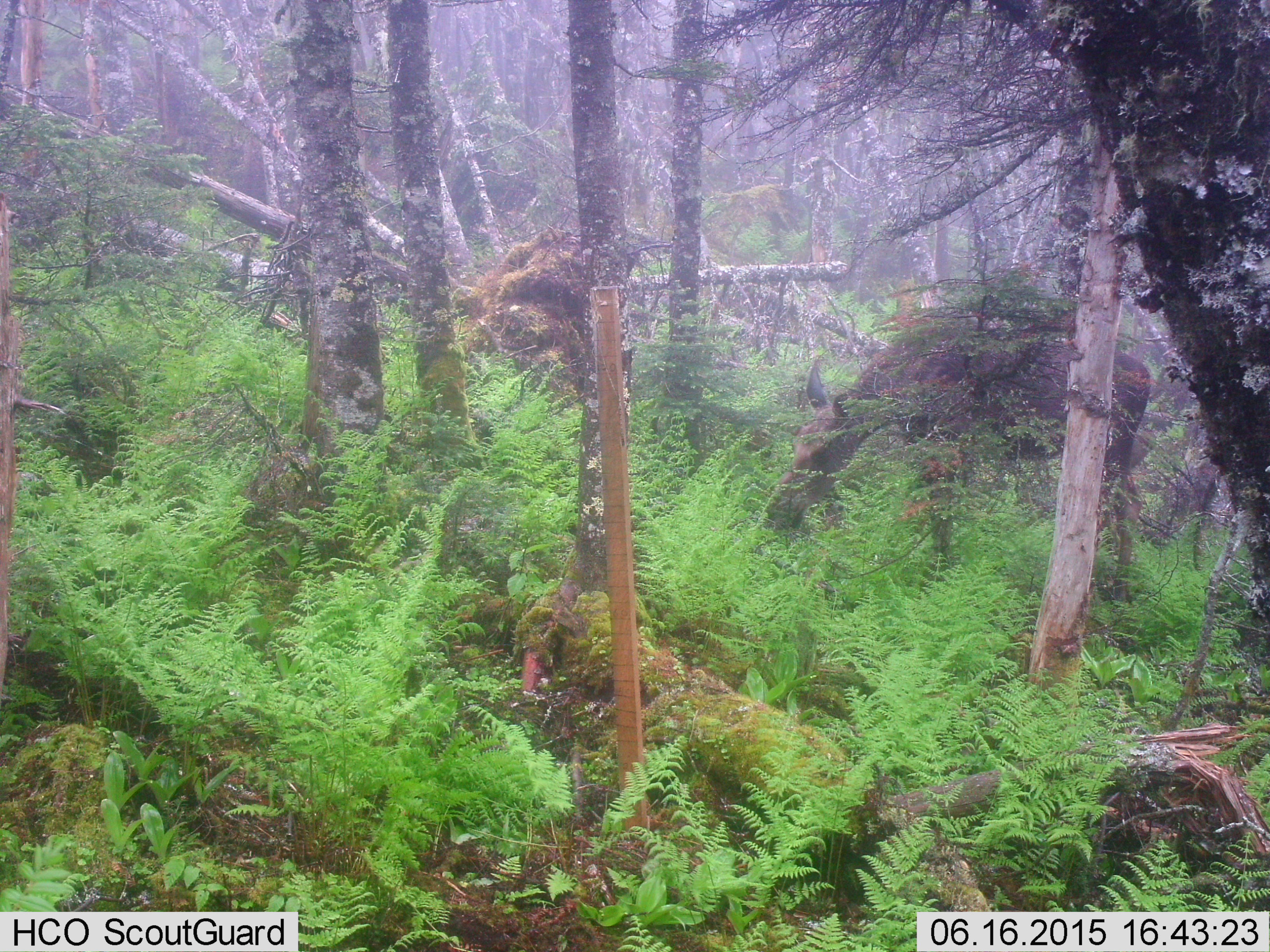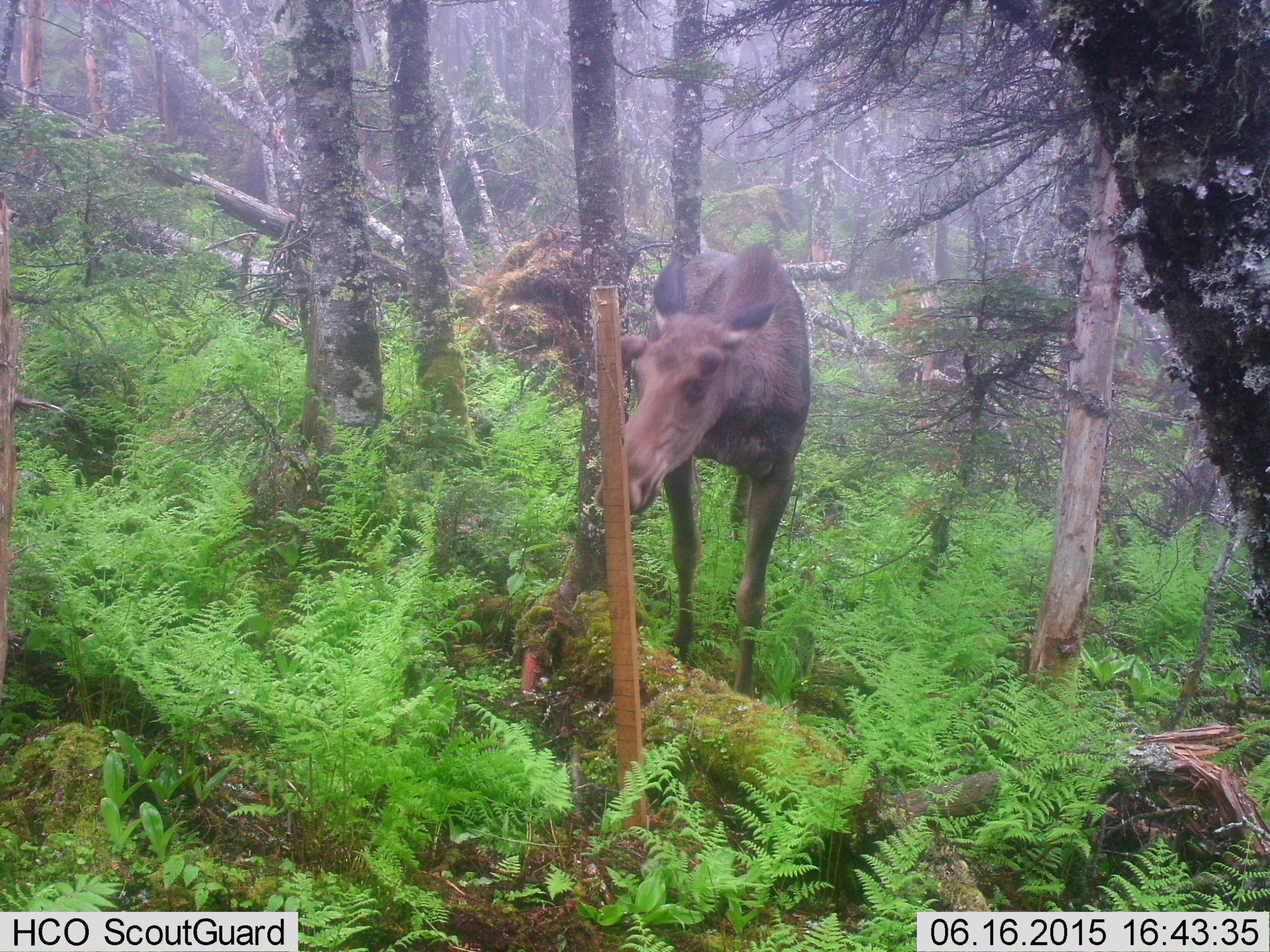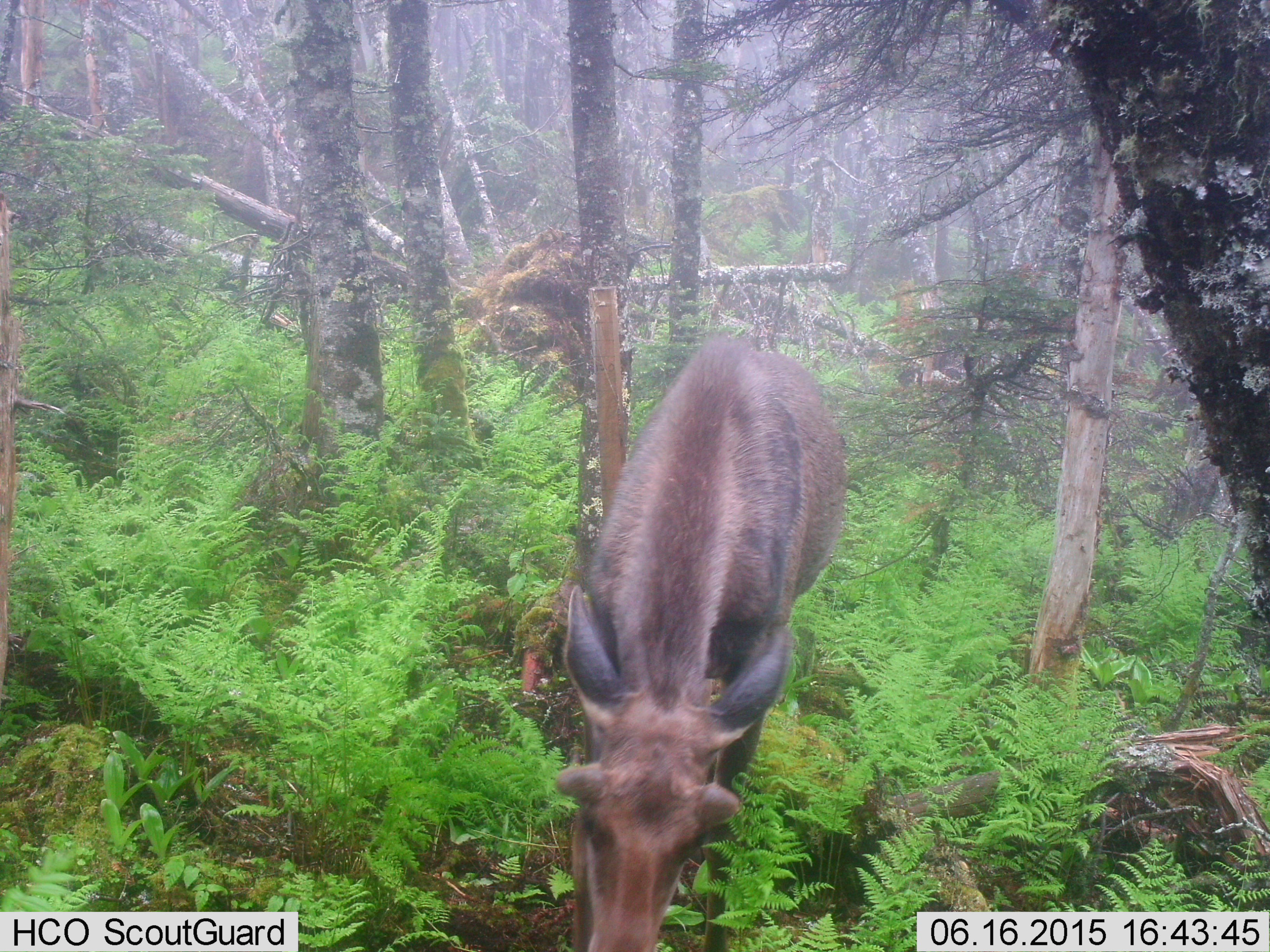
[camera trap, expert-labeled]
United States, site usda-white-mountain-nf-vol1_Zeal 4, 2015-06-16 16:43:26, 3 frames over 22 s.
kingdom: Animalia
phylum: Chordata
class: Mammalia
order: Artiodactyla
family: Cervidae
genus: Alces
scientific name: Alces alces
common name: moose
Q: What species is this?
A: Moose (Alces alces).